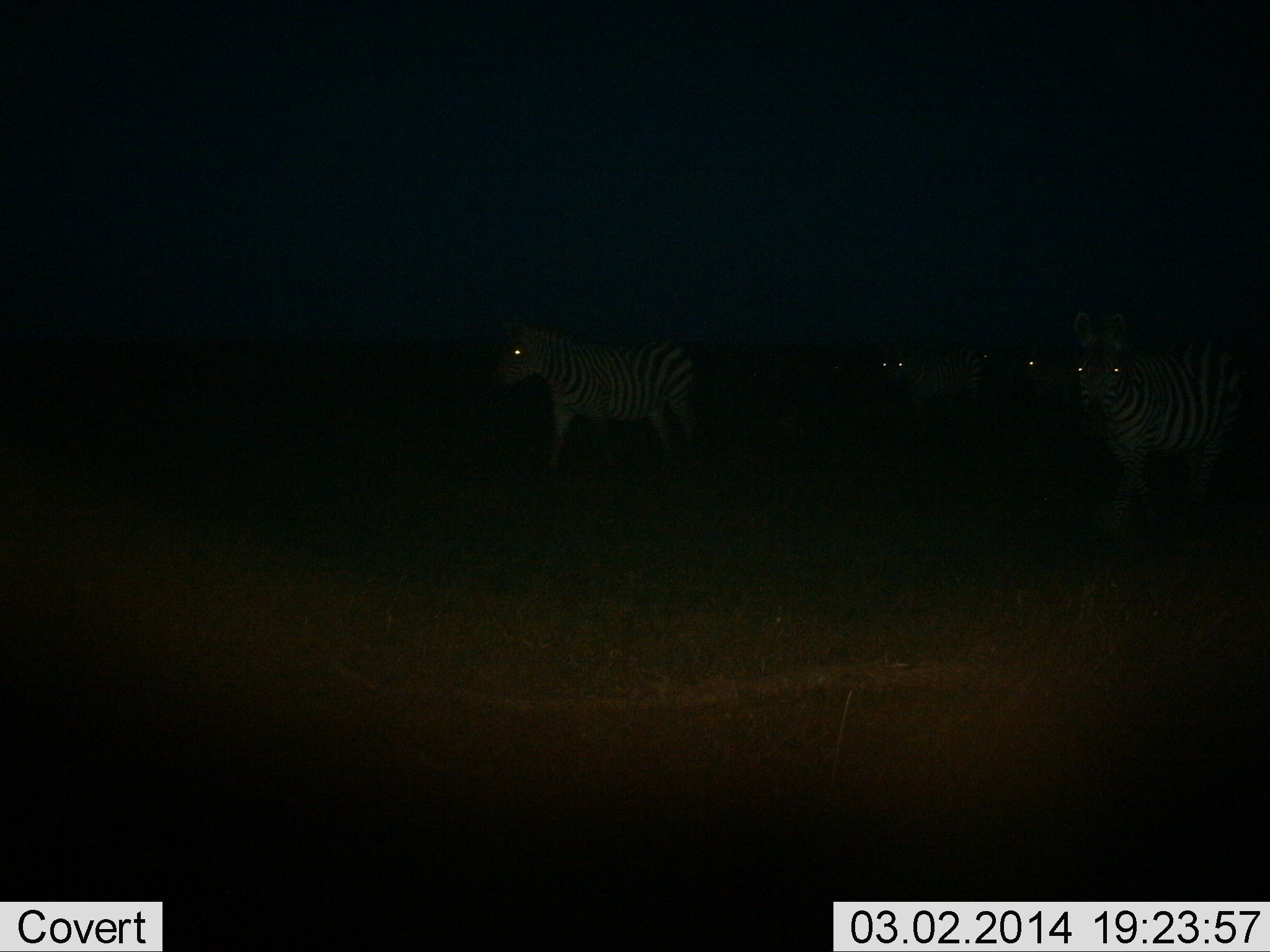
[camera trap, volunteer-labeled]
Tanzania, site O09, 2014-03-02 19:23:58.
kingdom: Animalia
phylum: Chordata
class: Mammalia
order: Perissodactyla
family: Equidae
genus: Equus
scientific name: Equus quagga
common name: plains zebra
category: zebra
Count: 4.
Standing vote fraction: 50%.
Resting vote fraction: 0%.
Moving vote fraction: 70%.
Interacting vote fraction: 0%.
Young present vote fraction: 0%.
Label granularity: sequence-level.